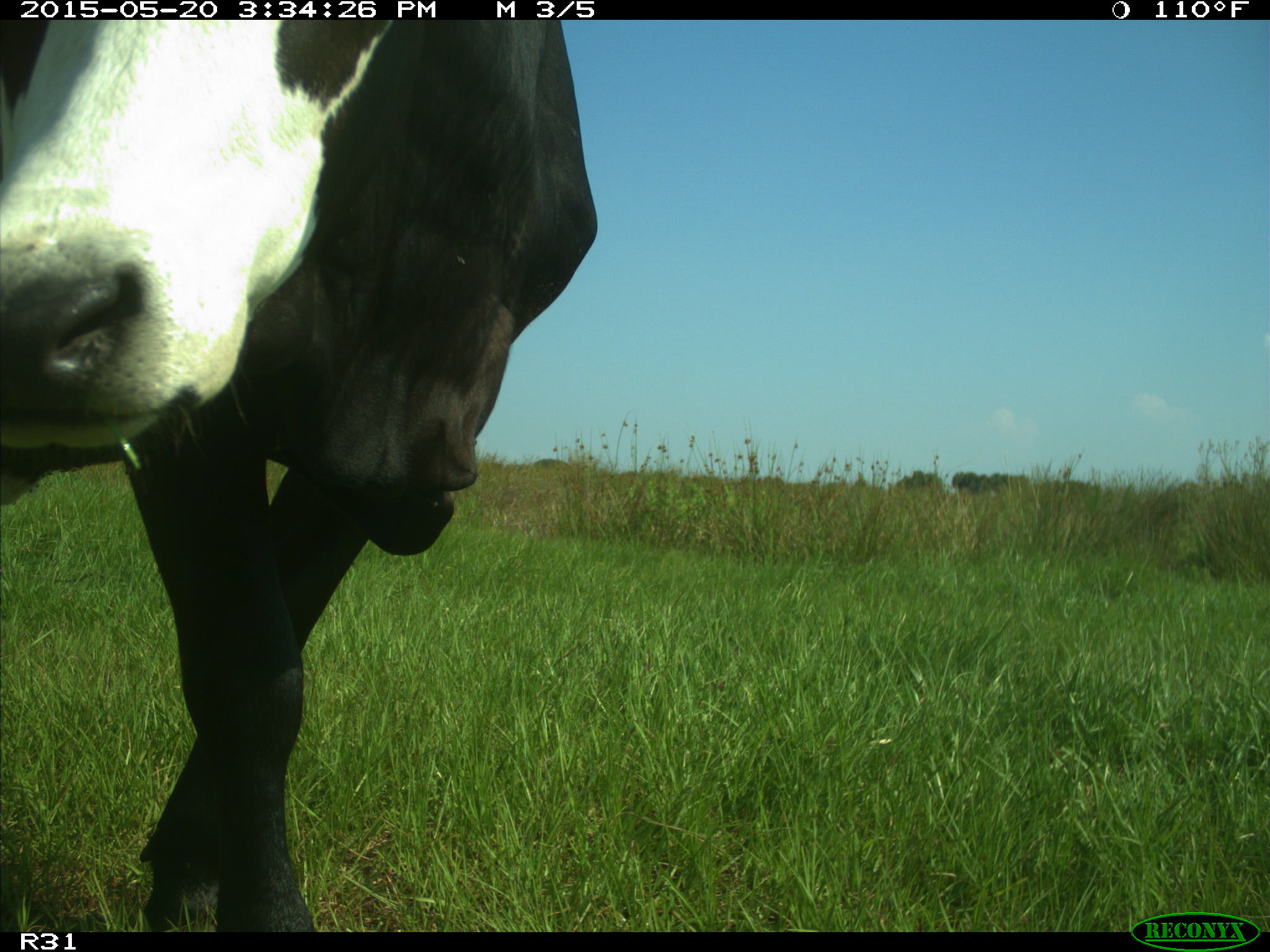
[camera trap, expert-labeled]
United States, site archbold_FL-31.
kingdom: Animalia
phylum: Chordata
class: Mammalia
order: Artiodactyla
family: Bovidae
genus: Bos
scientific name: Bos taurus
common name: domestic cow